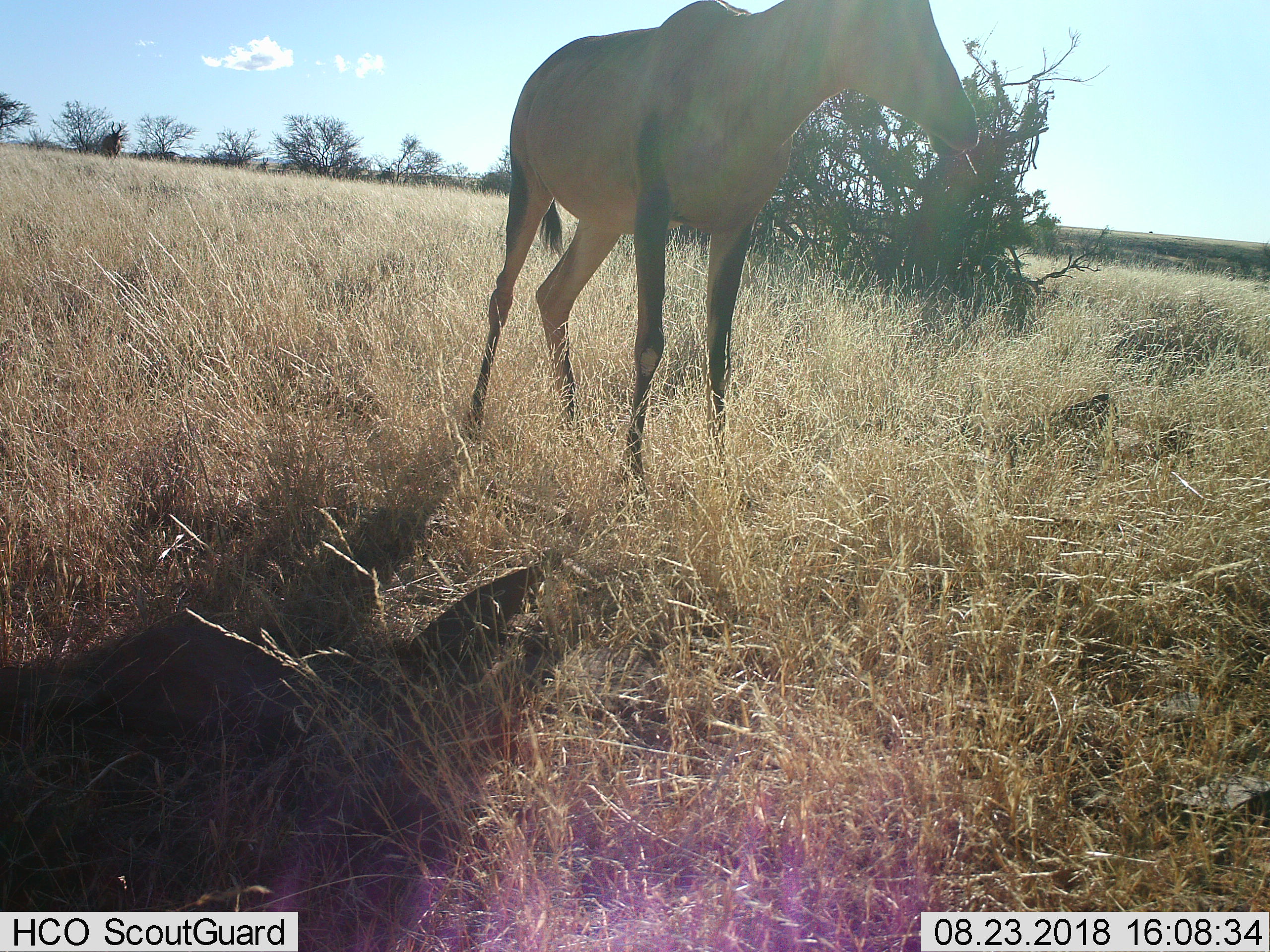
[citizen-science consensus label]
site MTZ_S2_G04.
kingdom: Animalia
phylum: Chordata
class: Mammalia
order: Artiodactyla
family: Bovidae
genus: Alcelaphus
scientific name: Alcelaphus buselaphus caama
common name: red hartebeest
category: hartebeestred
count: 1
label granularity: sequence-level